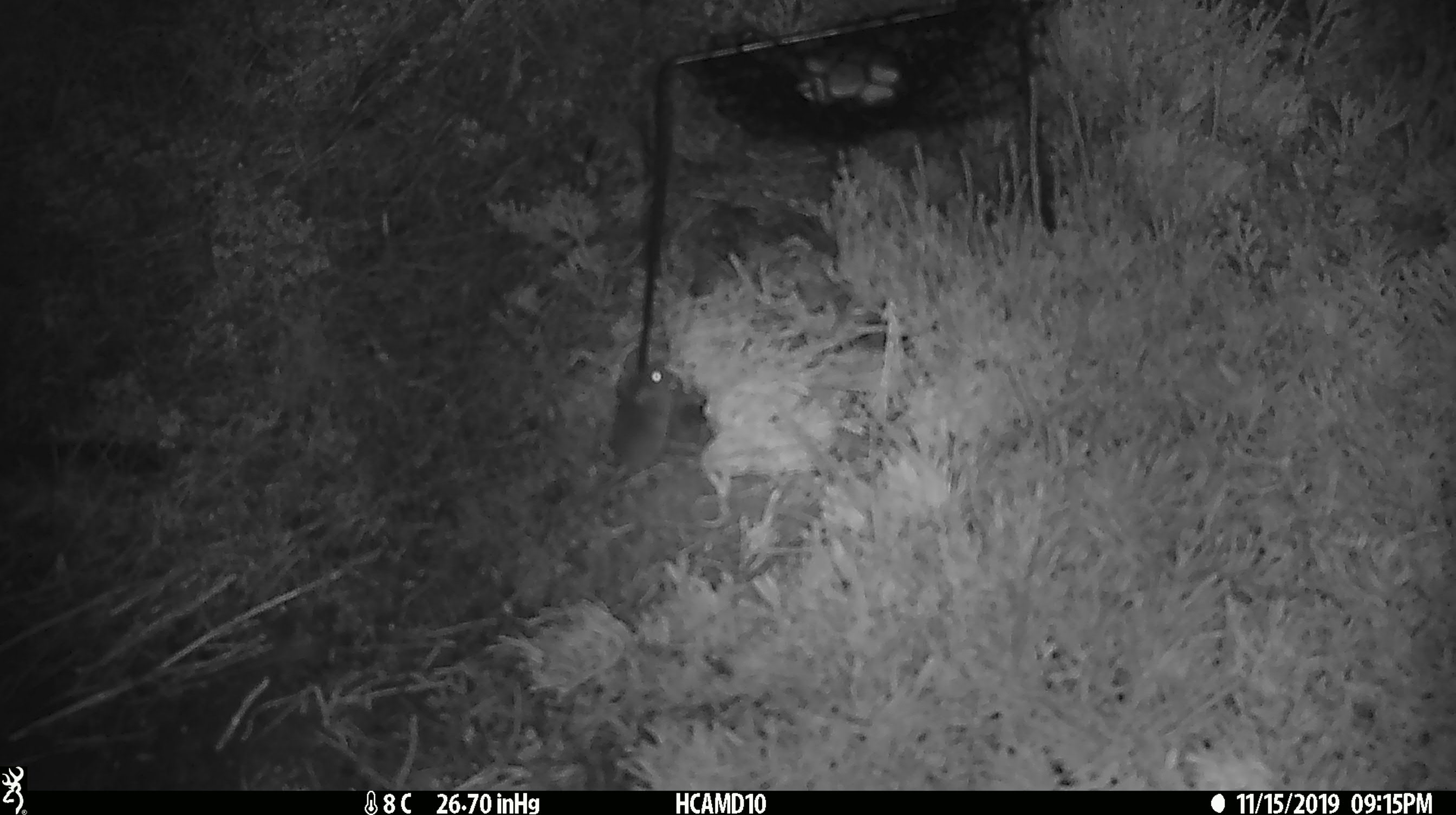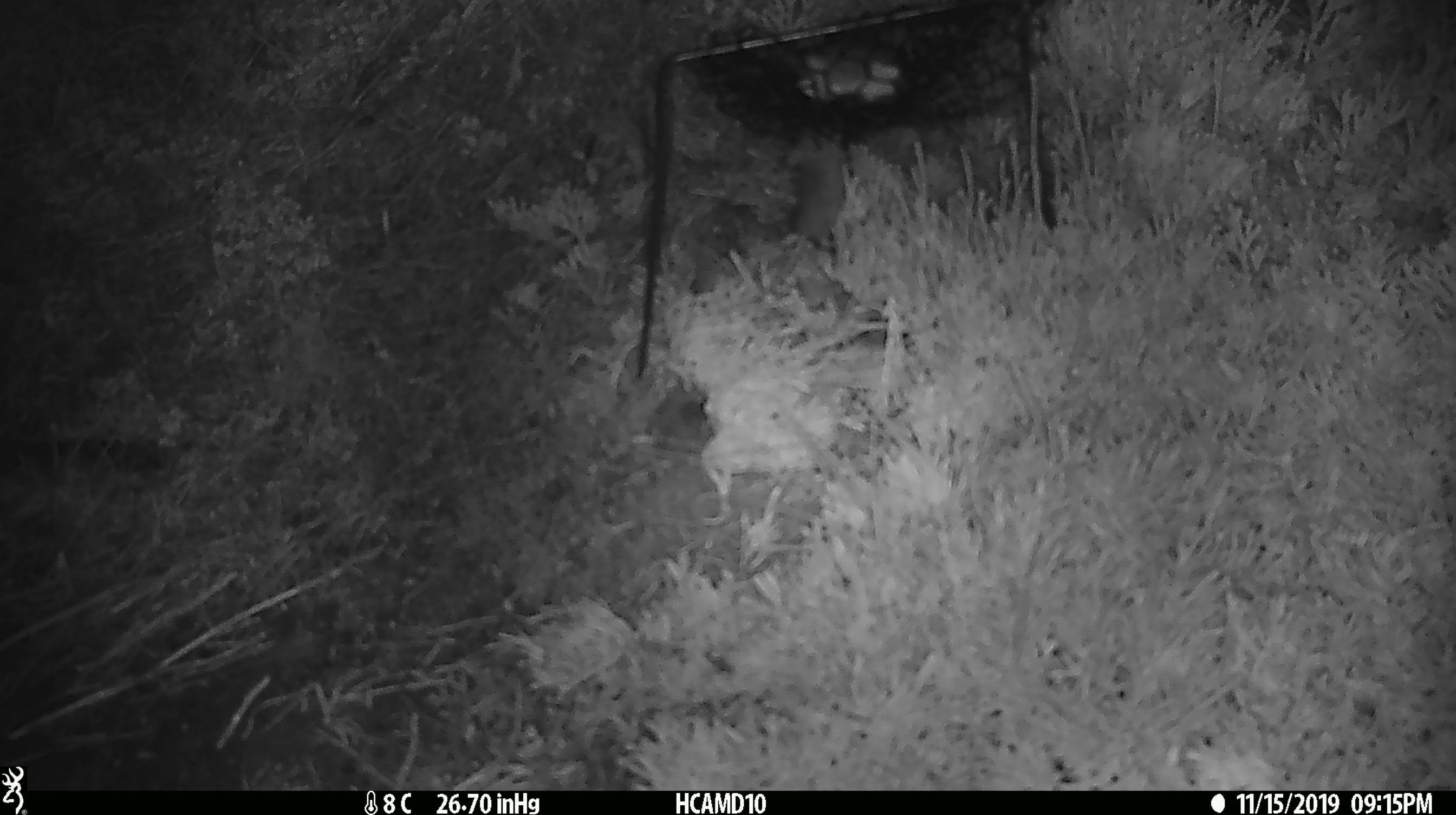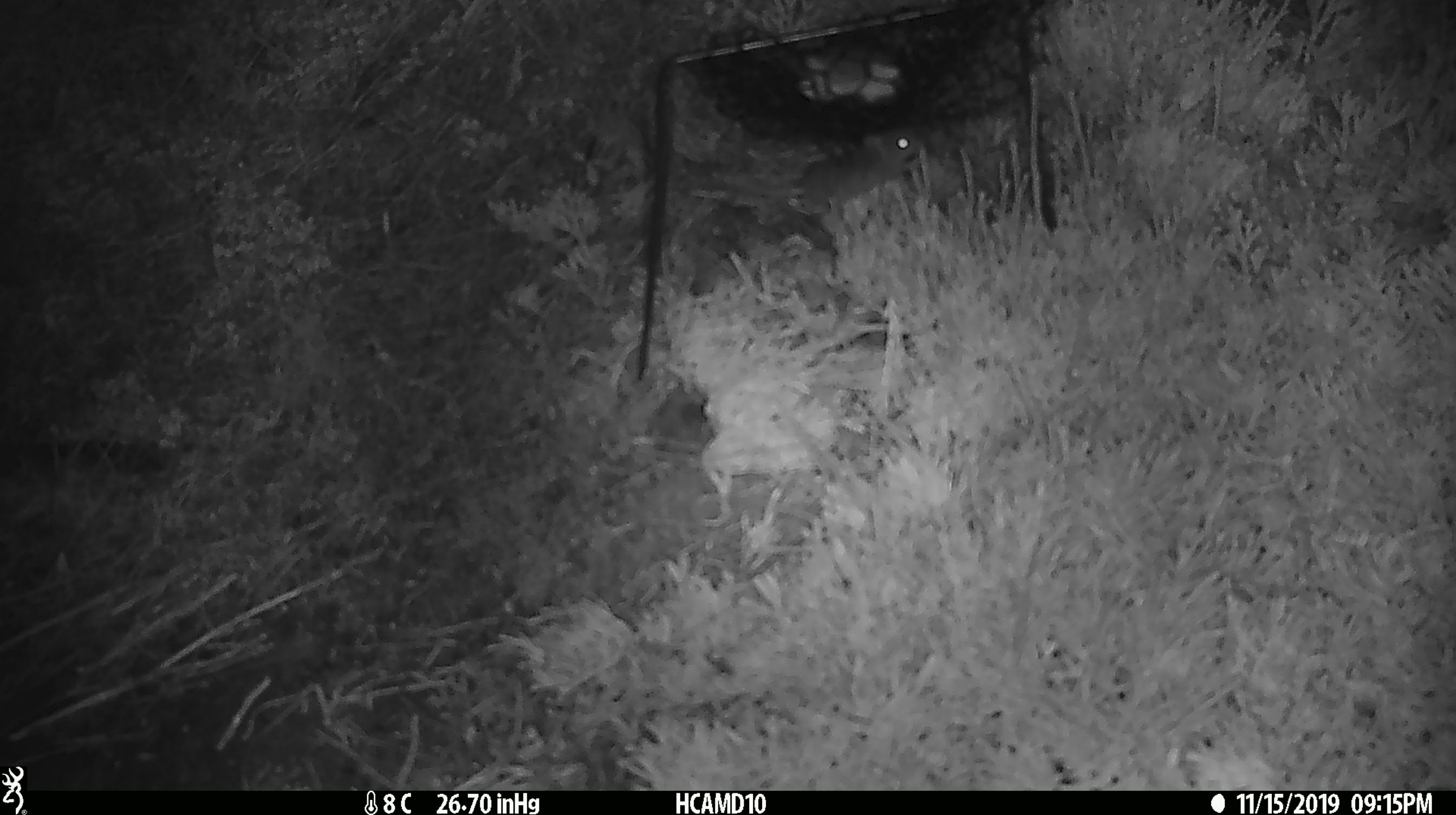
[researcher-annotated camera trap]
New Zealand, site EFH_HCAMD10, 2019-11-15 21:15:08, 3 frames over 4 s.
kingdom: Animalia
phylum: Chordata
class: Mammalia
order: Rodentia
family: Muridae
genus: Mus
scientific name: Mus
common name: mouse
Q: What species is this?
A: Mouse (Mus).